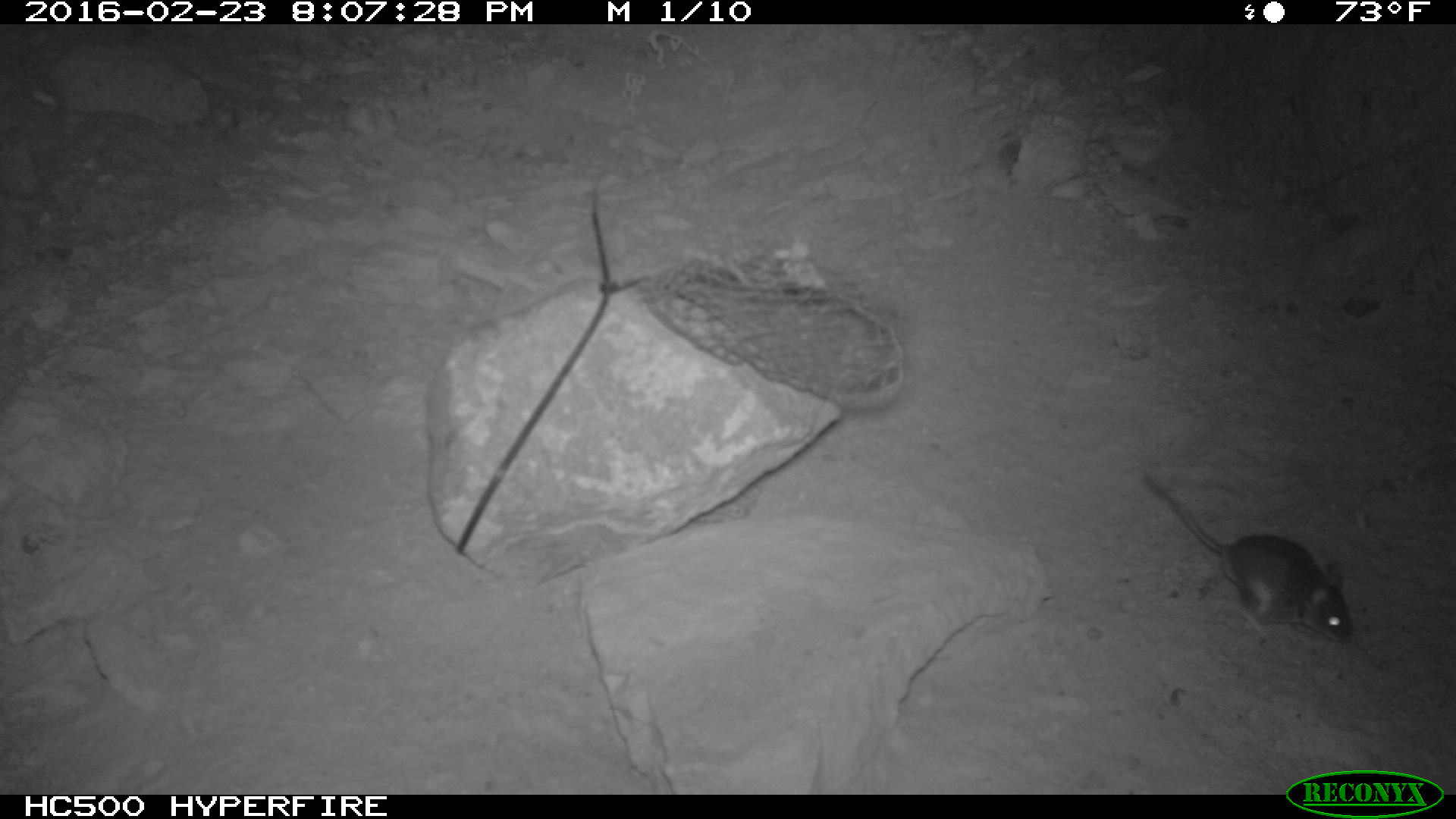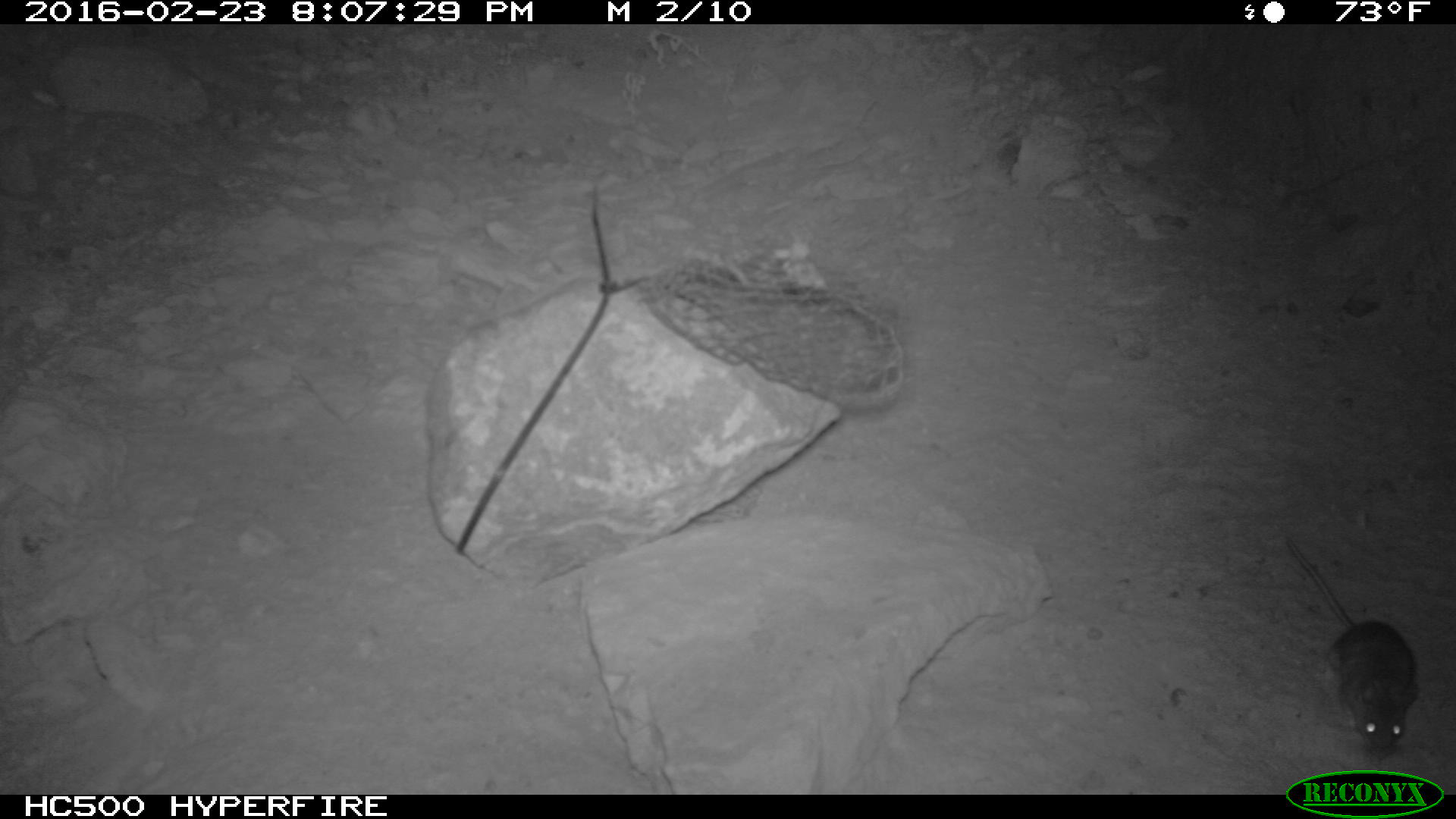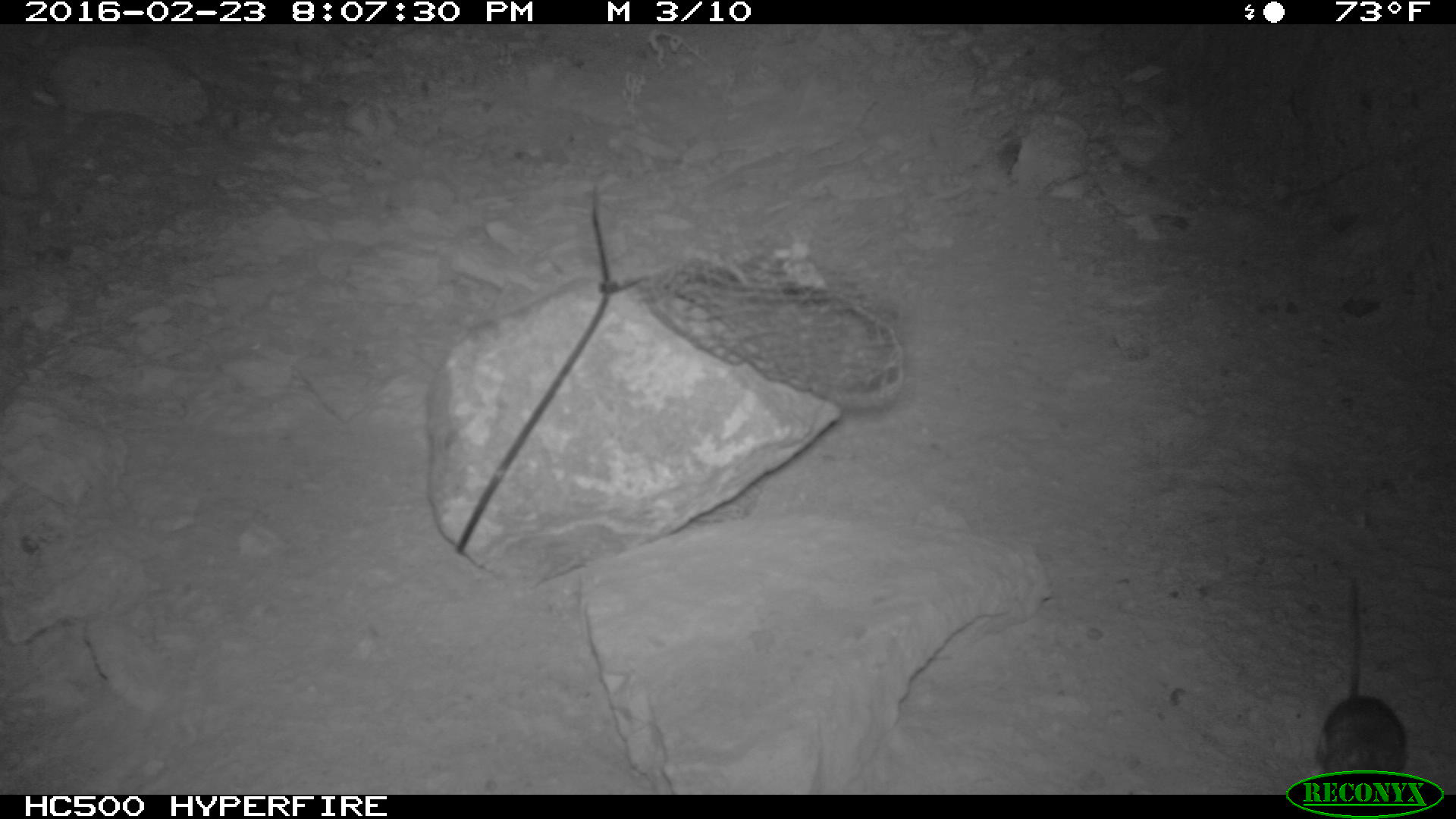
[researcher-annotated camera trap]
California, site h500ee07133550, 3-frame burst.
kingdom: Animalia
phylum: Chordata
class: Mammalia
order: Rodentia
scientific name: Rodentia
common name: rodent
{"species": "rodent (Rodentia)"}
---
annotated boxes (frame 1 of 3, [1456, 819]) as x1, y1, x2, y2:
rodent: 1137, 472, 1354, 642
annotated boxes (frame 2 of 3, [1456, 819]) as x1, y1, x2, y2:
rodent: 1285, 532, 1416, 755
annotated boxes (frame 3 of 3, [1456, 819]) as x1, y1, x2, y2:
rodent: 1313, 576, 1407, 777